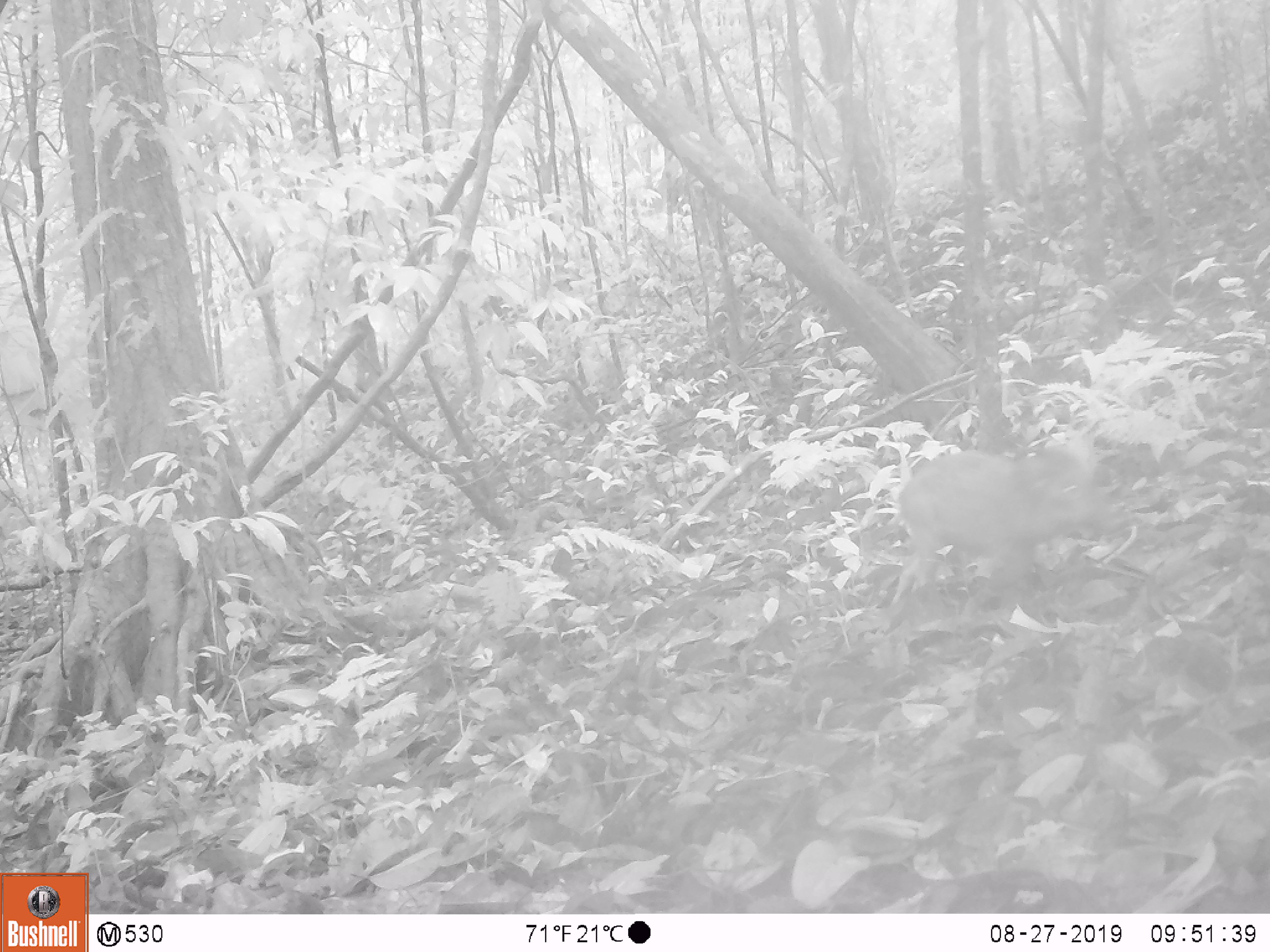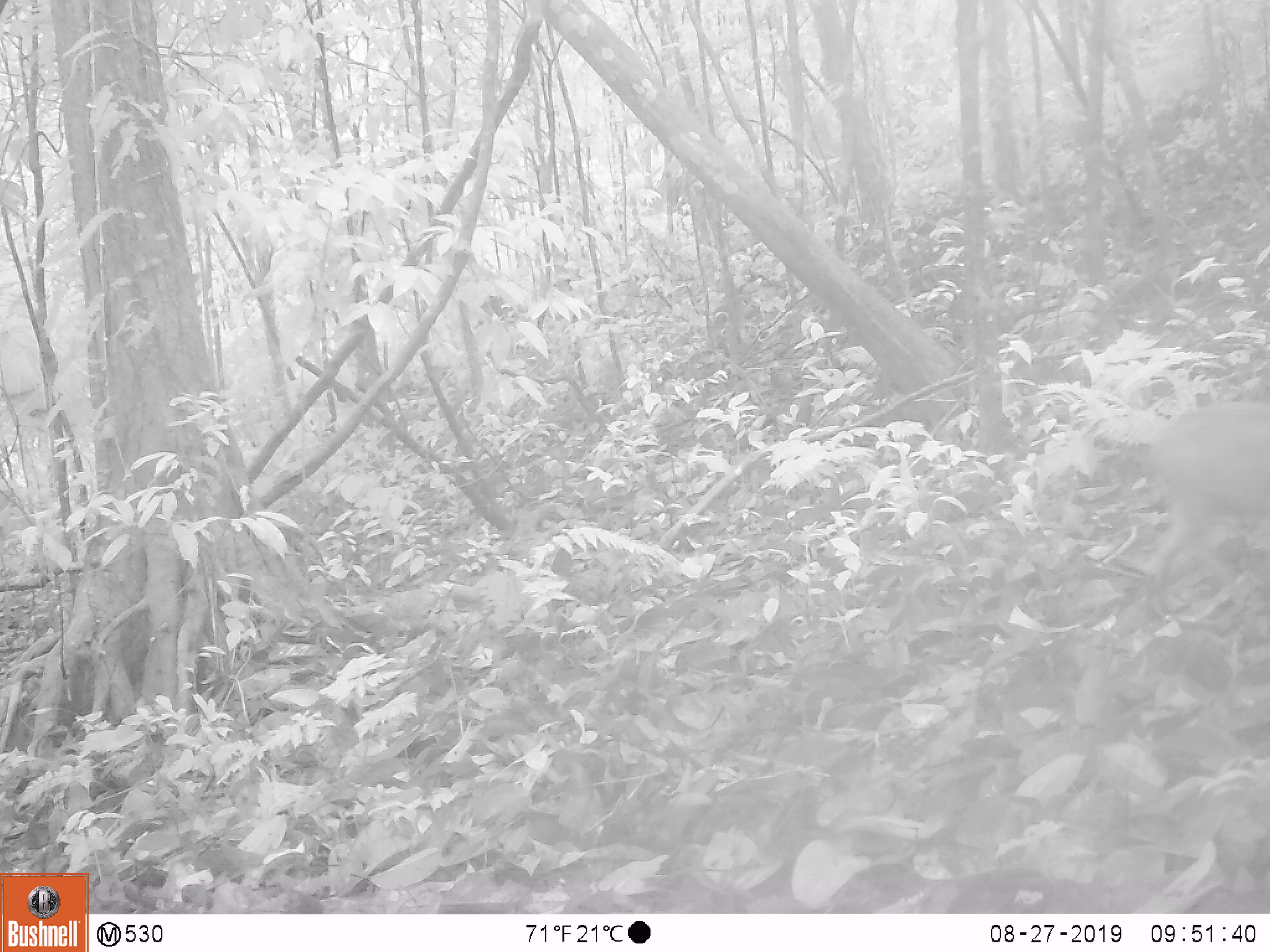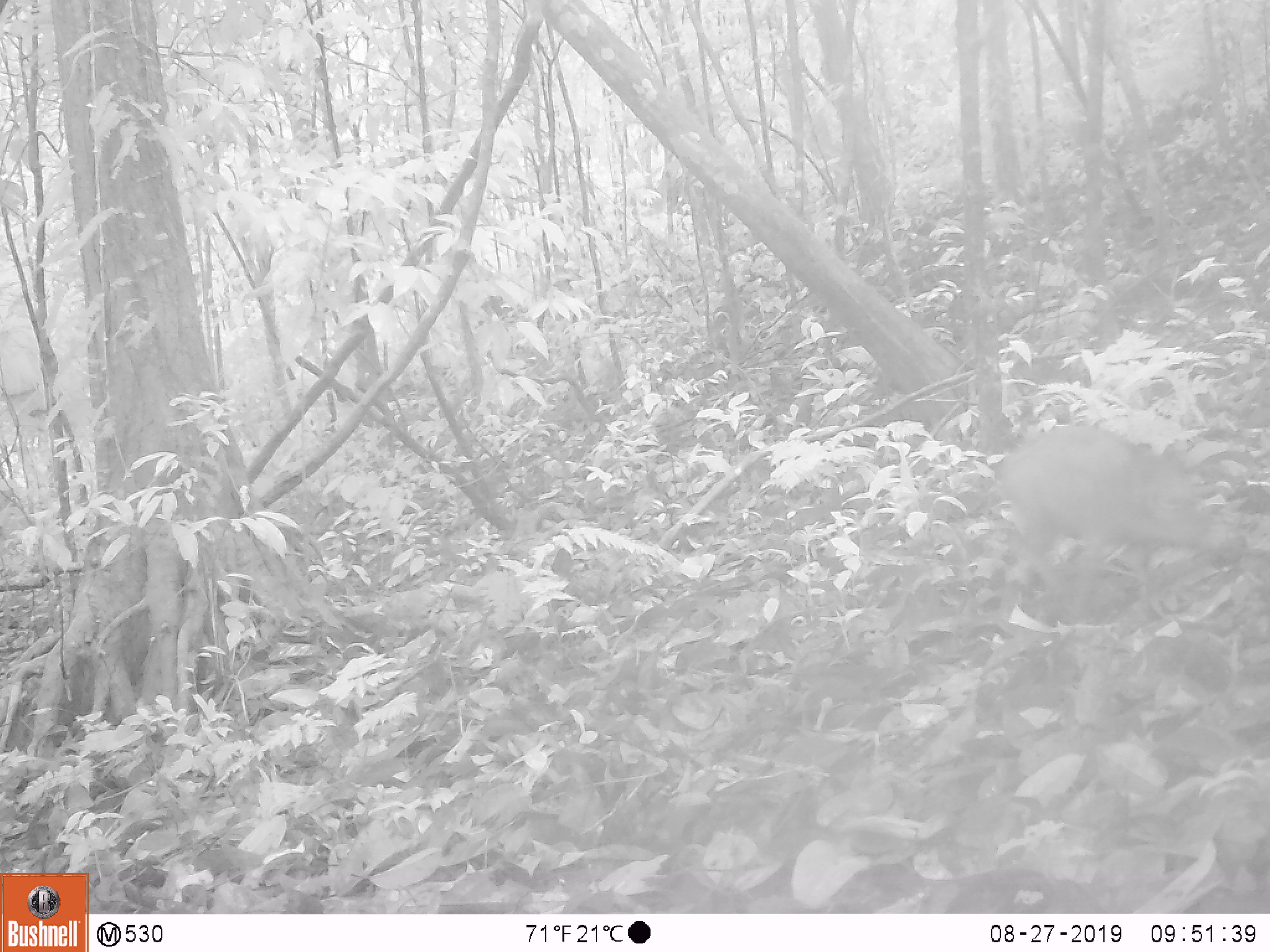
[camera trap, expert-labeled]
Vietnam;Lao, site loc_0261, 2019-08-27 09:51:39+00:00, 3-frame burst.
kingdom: Animalia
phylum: Chordata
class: Mammalia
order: Artiodactyla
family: Suidae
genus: Sus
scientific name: Sus scrofa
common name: eurasian wild pig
Eurasian wild pig (Sus scrofa). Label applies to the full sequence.